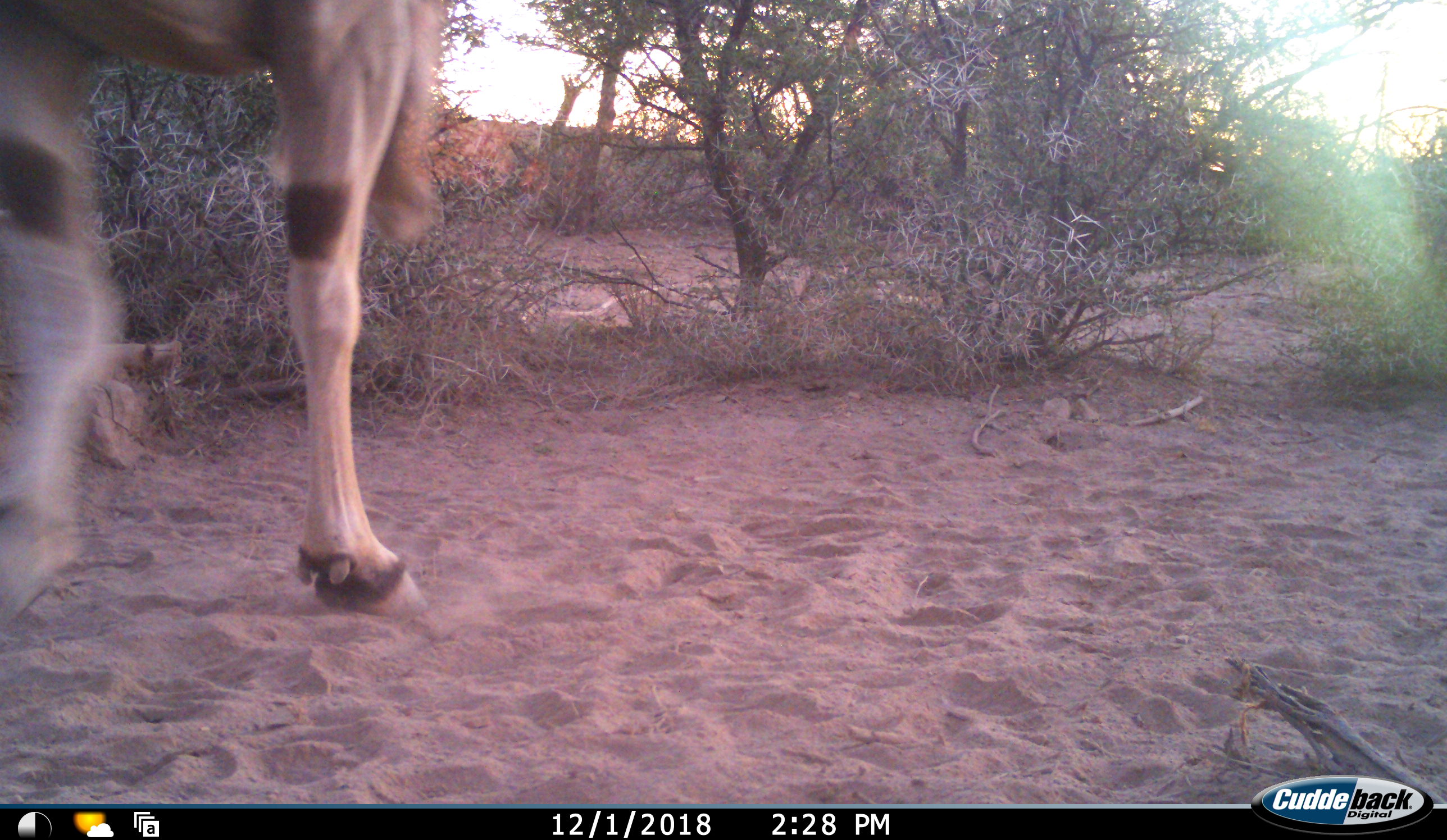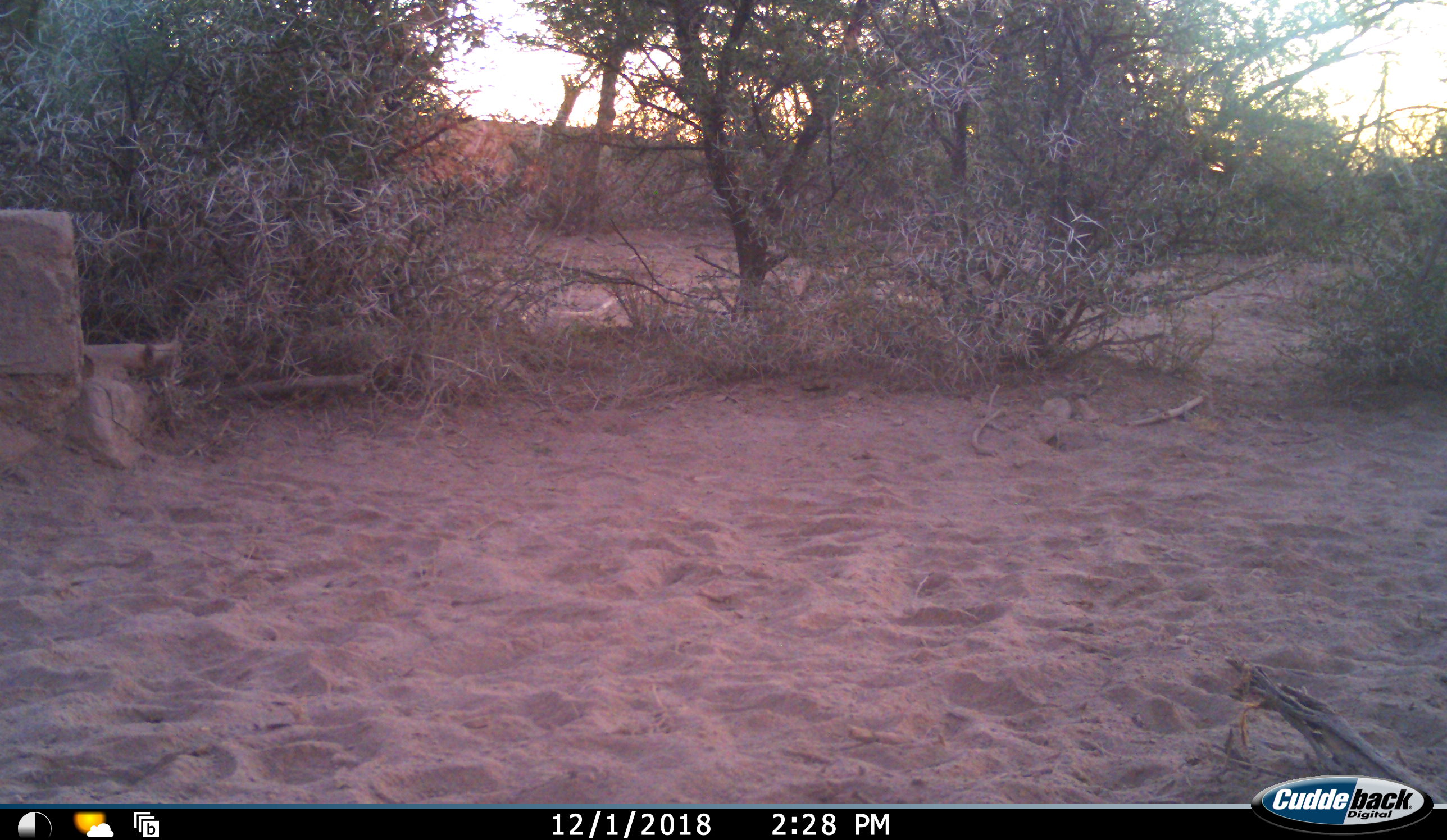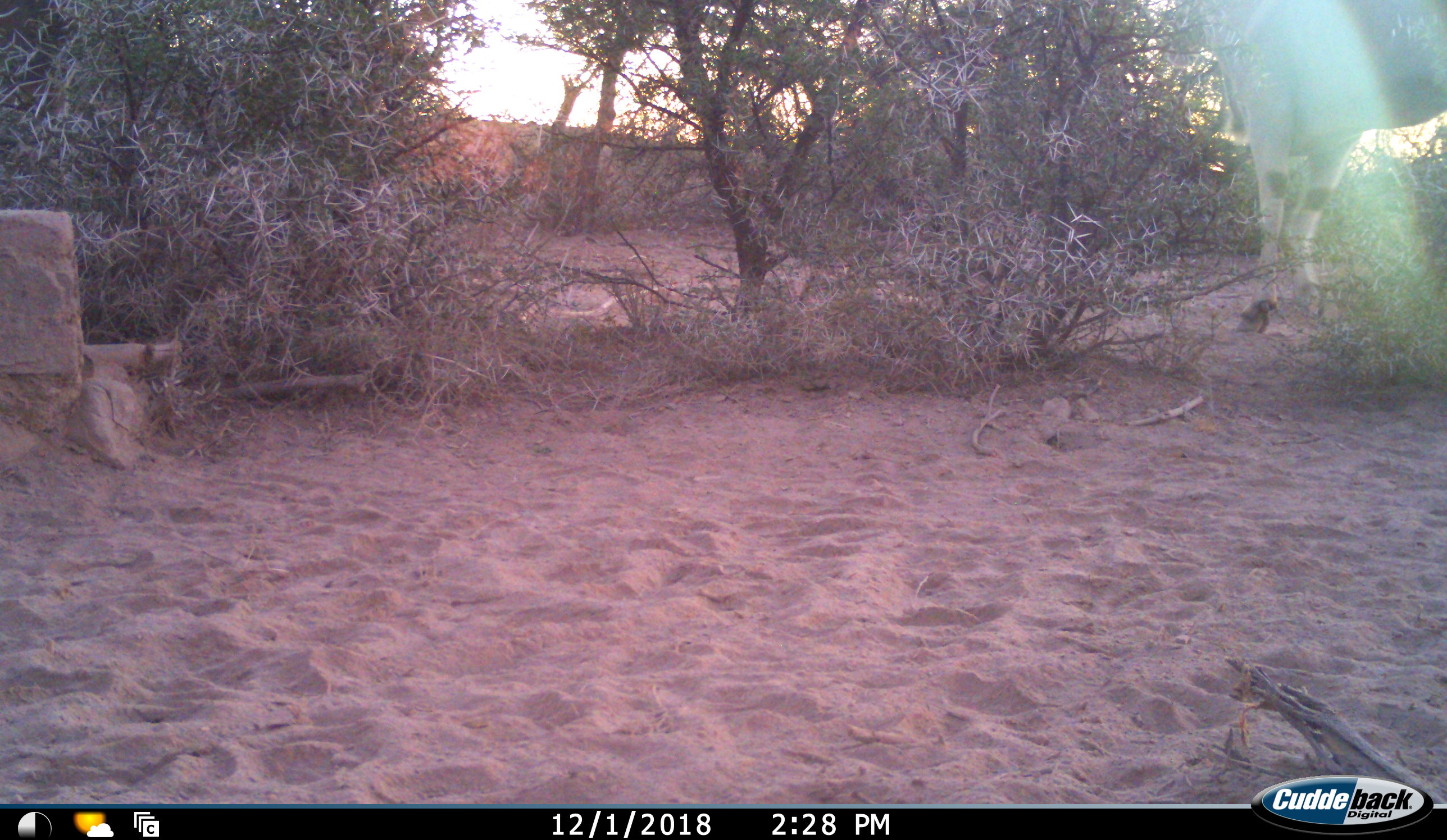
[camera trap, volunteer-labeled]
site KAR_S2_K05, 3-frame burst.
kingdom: Animalia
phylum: Chordata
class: Mammalia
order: Artiodactyla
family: Bovidae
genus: Tragelaphus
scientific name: Tragelaphus oryx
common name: eland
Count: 1.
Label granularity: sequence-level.